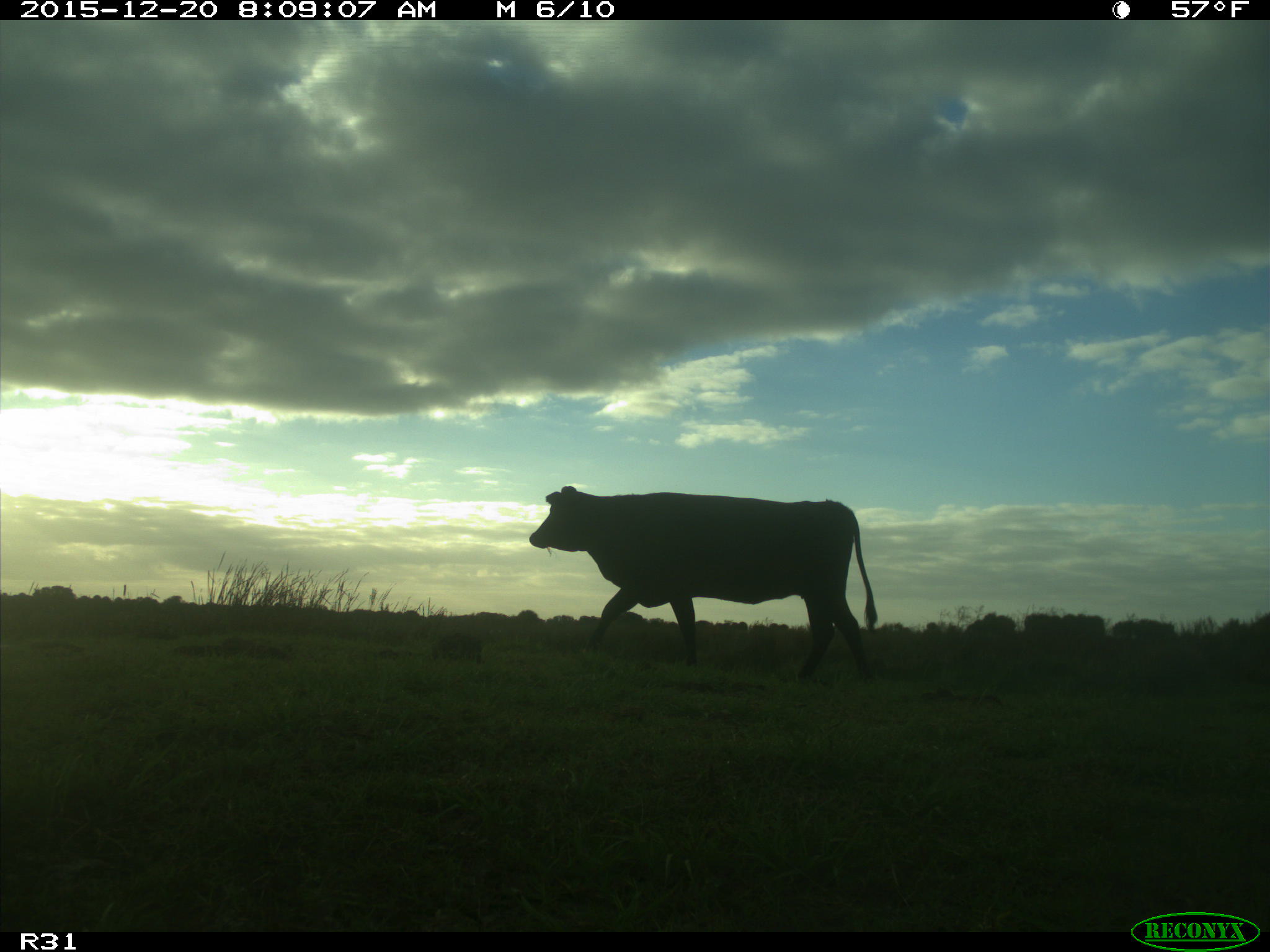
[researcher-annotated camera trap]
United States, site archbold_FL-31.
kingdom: Animalia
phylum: Chordata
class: Mammalia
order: Artiodactyla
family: Bovidae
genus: Bos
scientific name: Bos taurus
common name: domestic cow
Bos taurus (domestic cow).